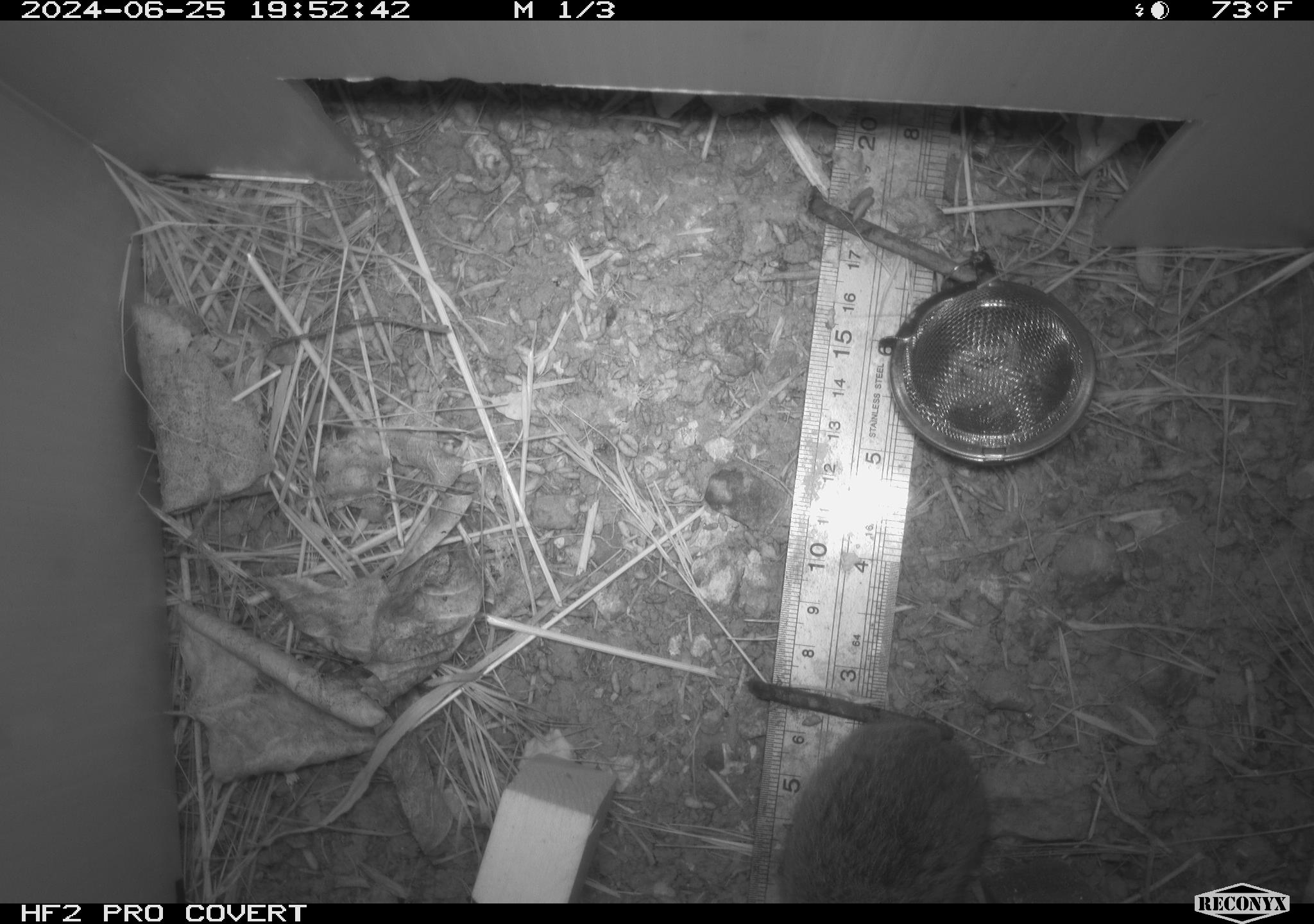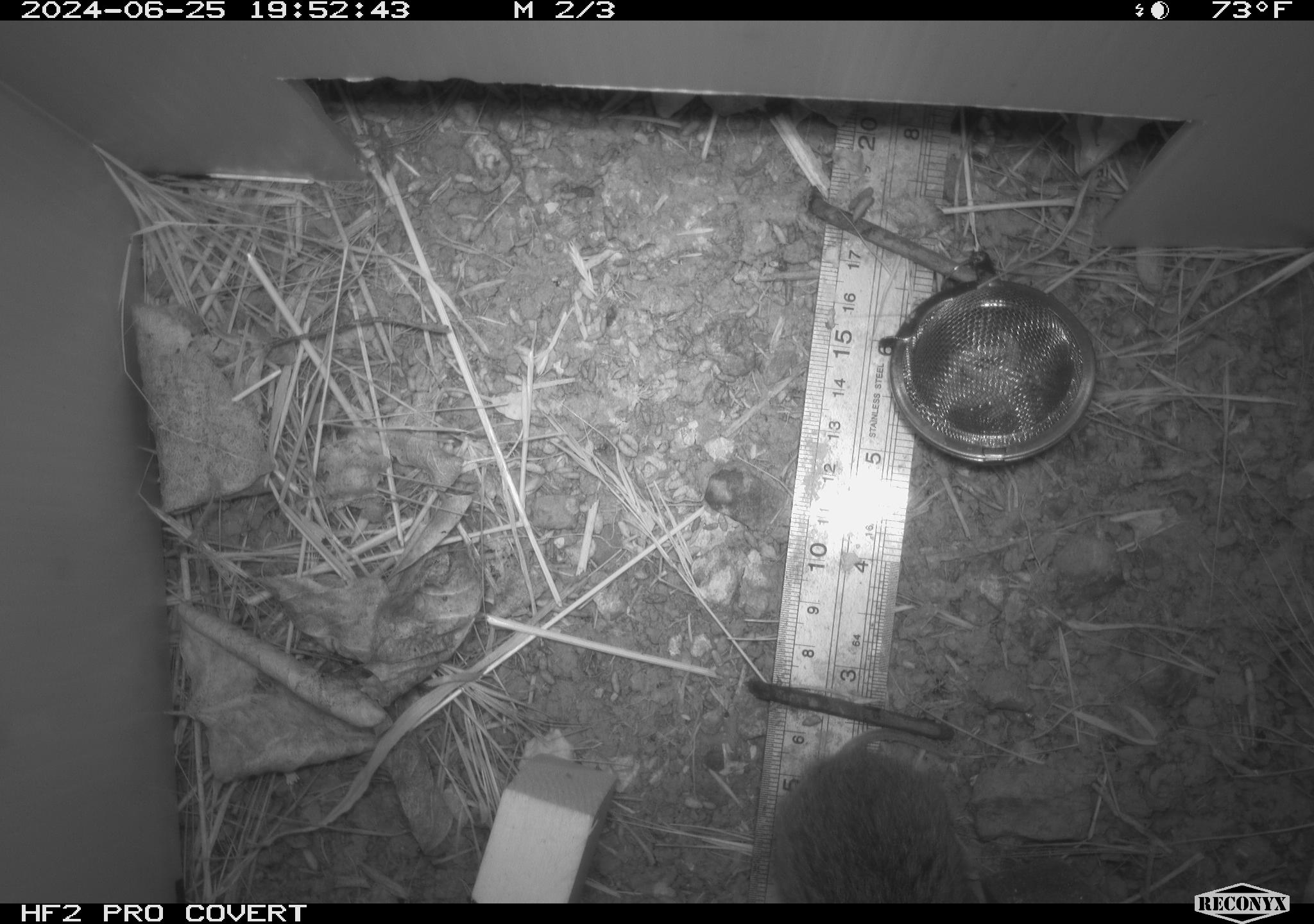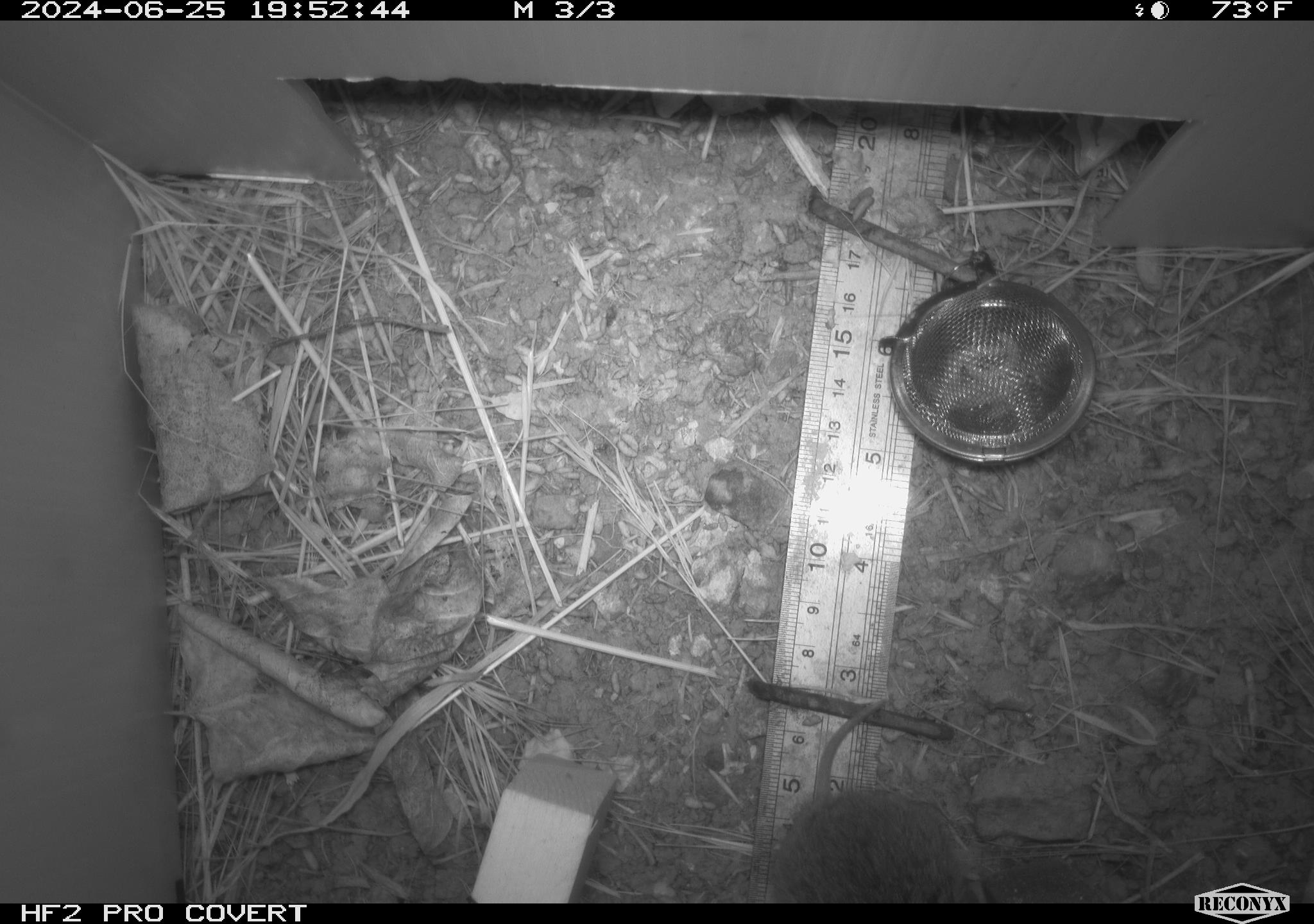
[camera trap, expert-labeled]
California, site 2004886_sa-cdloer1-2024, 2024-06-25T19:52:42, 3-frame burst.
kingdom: Animalia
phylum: Chordata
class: Mammalia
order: Rodentia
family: Cricetidae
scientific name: Arvicolinae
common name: voles, lemmings, and muskrats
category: arvicolinae subfamily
Arvicolinae subfamily (voles, lemmings, and muskrats) (Arvicolinae).